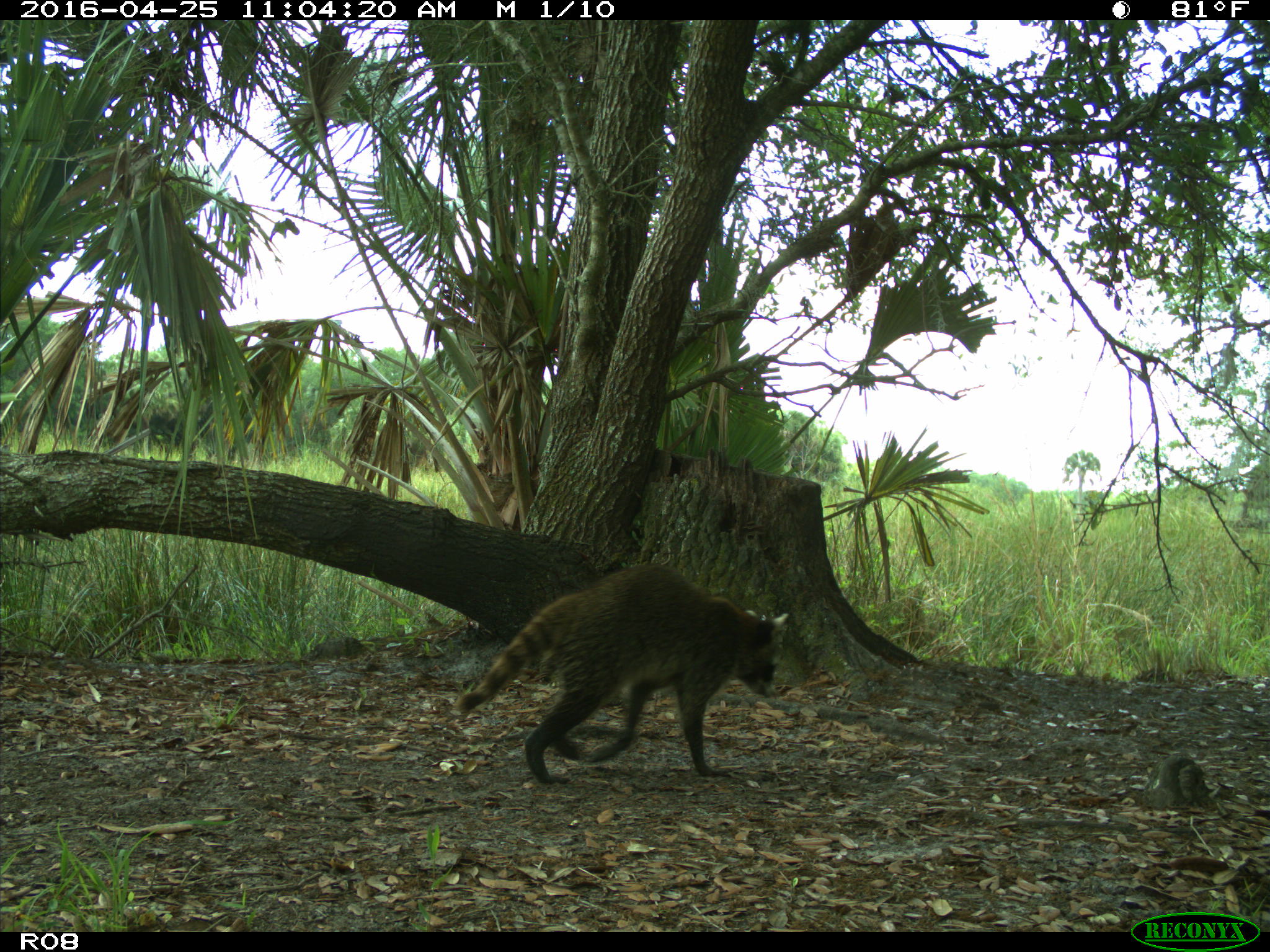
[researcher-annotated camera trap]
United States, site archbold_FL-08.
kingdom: Animalia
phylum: Chordata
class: Mammalia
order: Carnivora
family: Procyonidae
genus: Procyon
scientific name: Procyon lotor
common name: common raccoon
Procyon lotor (common raccoon).